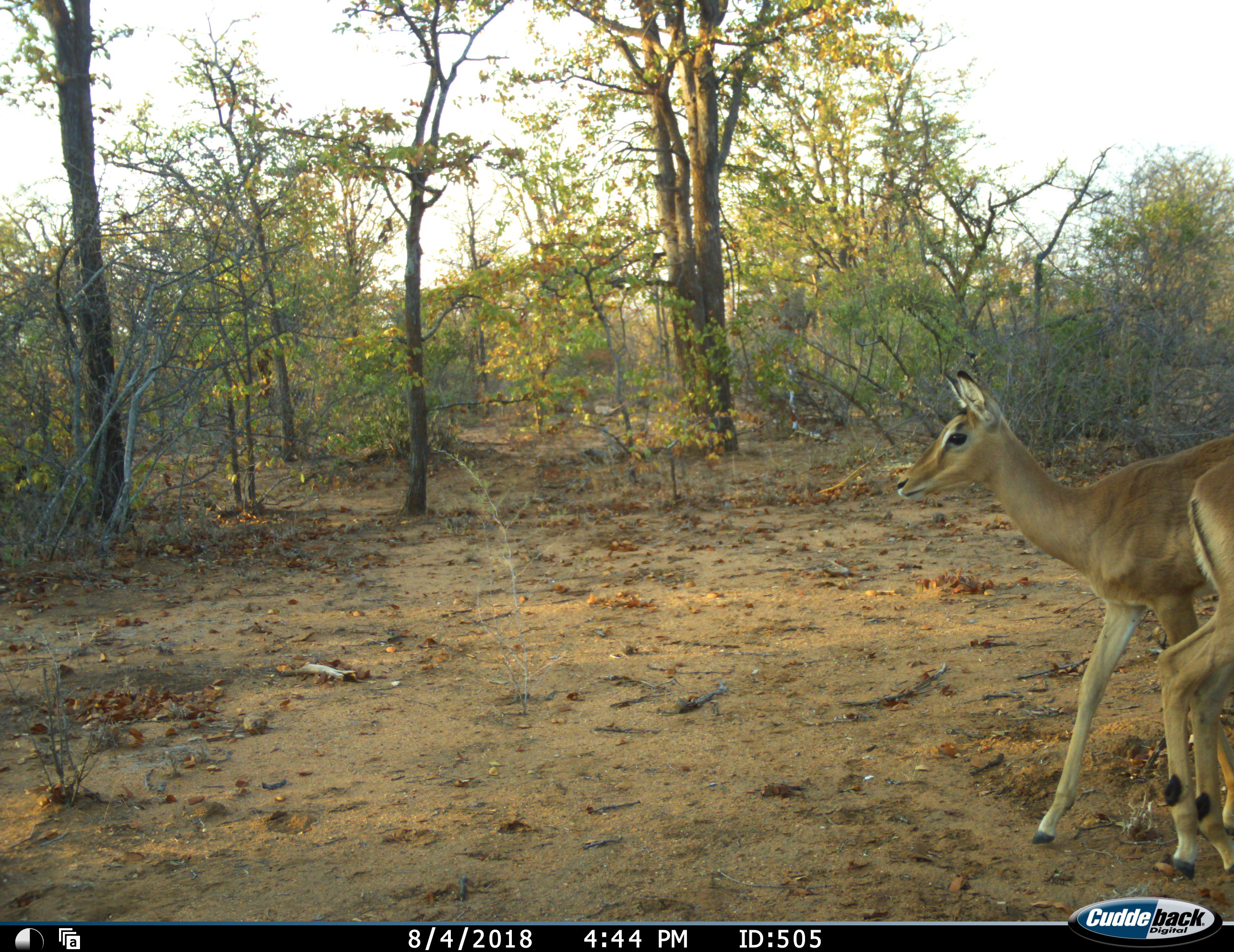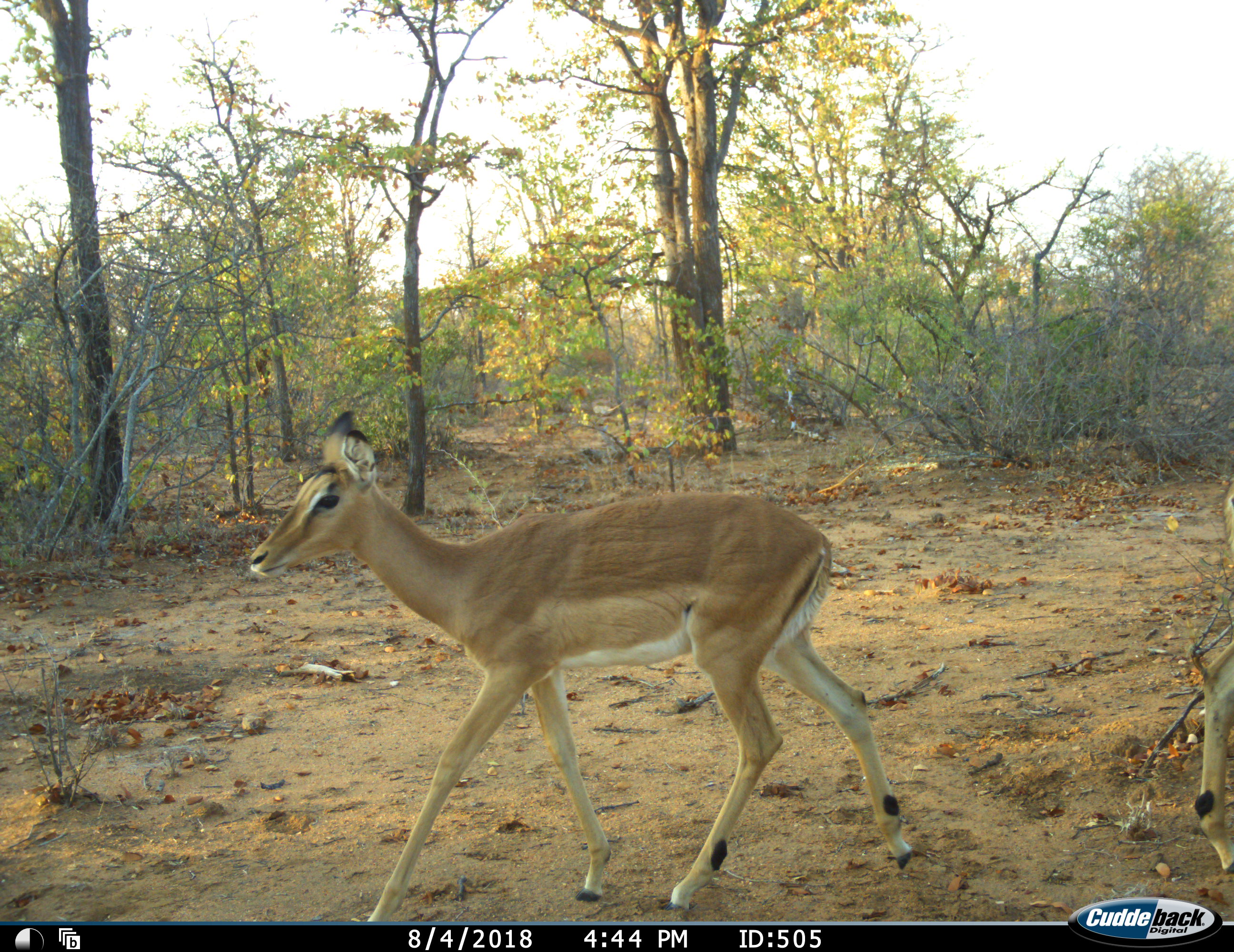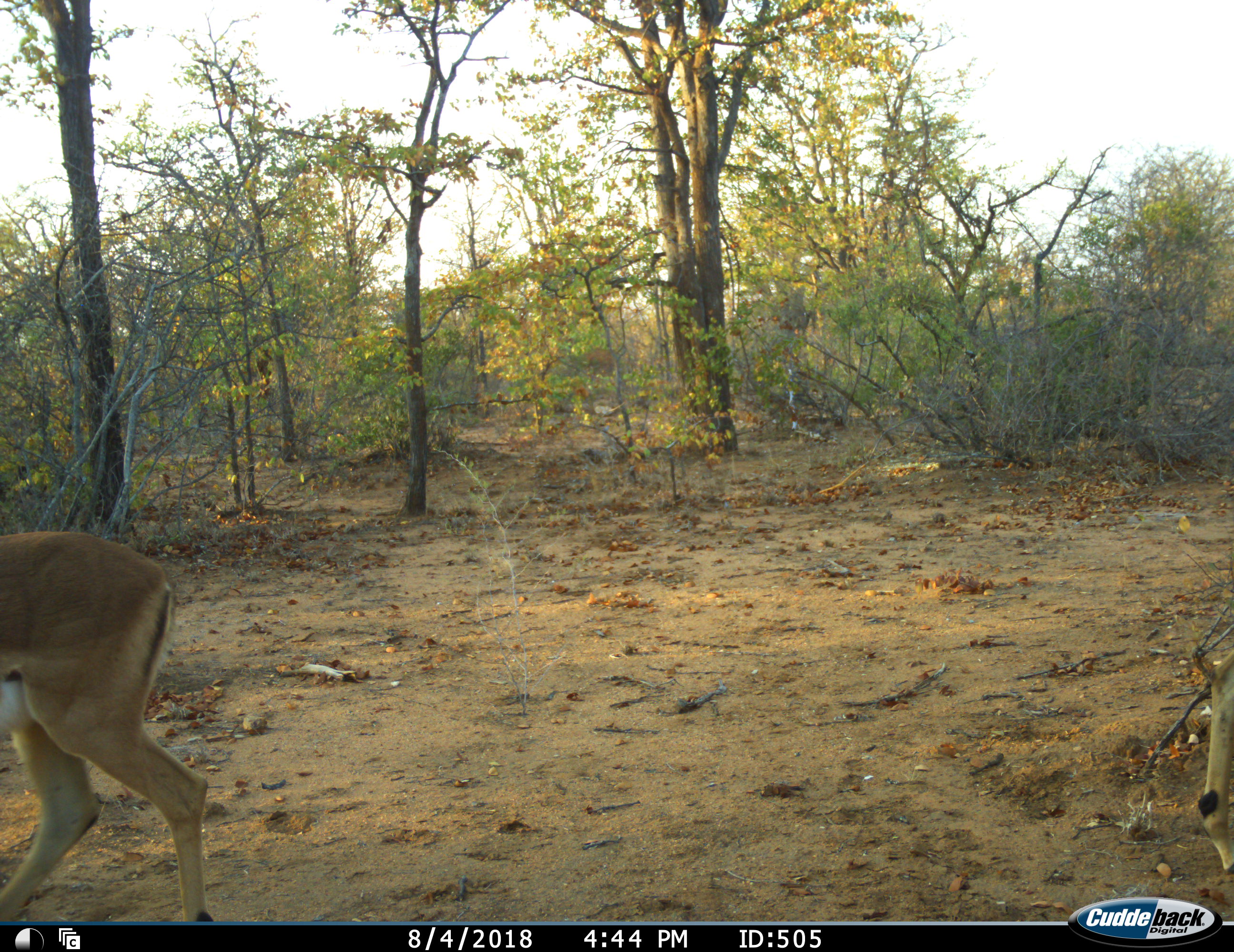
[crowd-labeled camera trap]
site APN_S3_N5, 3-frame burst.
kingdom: Animalia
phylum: Chordata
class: Mammalia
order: Artiodactyla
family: Bovidae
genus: Aepyceros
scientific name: Aepyceros melampus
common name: impala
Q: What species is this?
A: Impala (Aepyceros melampus).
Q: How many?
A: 2.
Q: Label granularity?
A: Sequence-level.